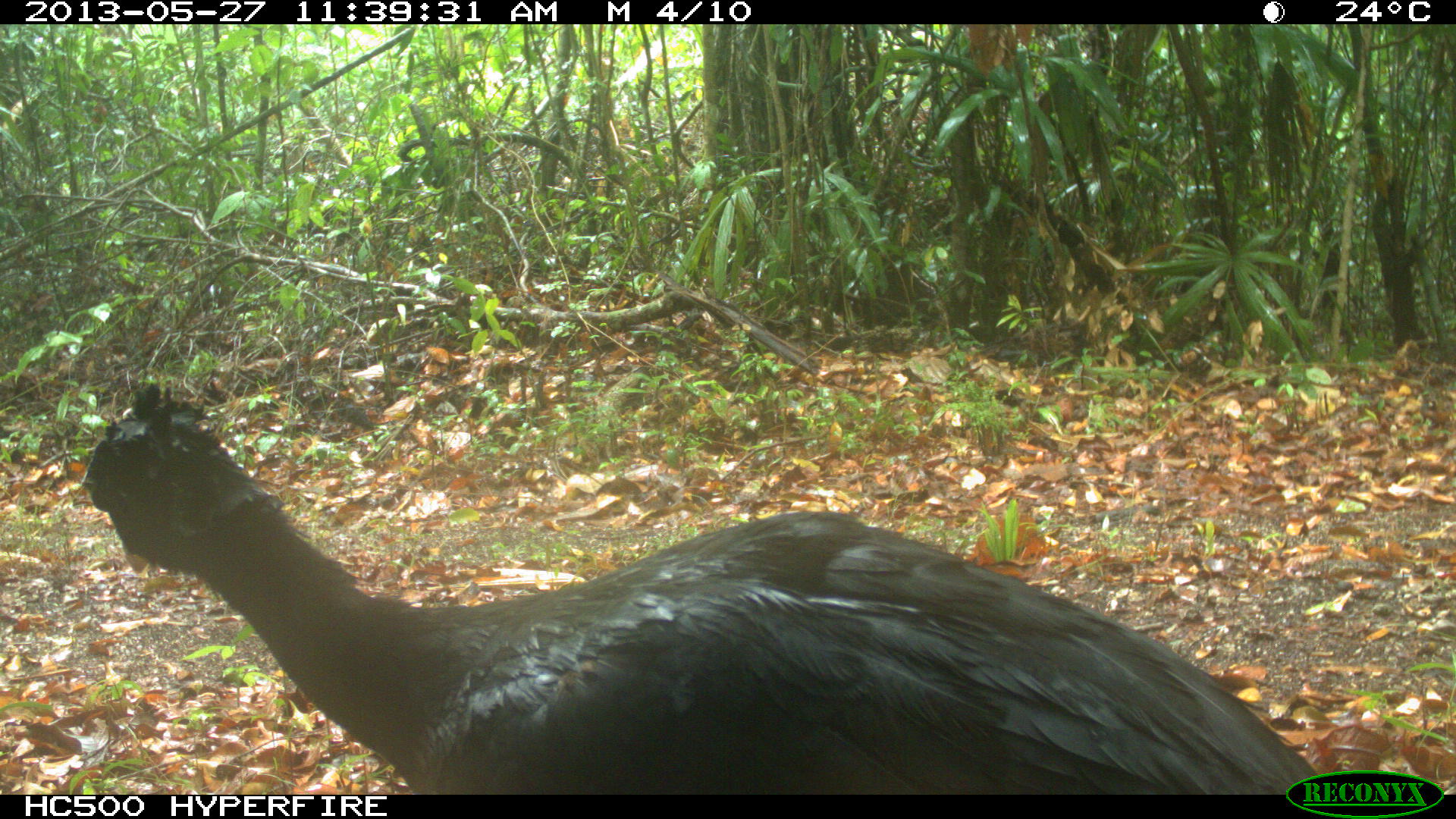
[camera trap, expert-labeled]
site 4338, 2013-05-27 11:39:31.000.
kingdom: Animalia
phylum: Chordata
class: Aves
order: Galliformes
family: Cracidae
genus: Crax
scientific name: Crax rubra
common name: great curassow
Crax rubra (great curassow), count 1, sex male.